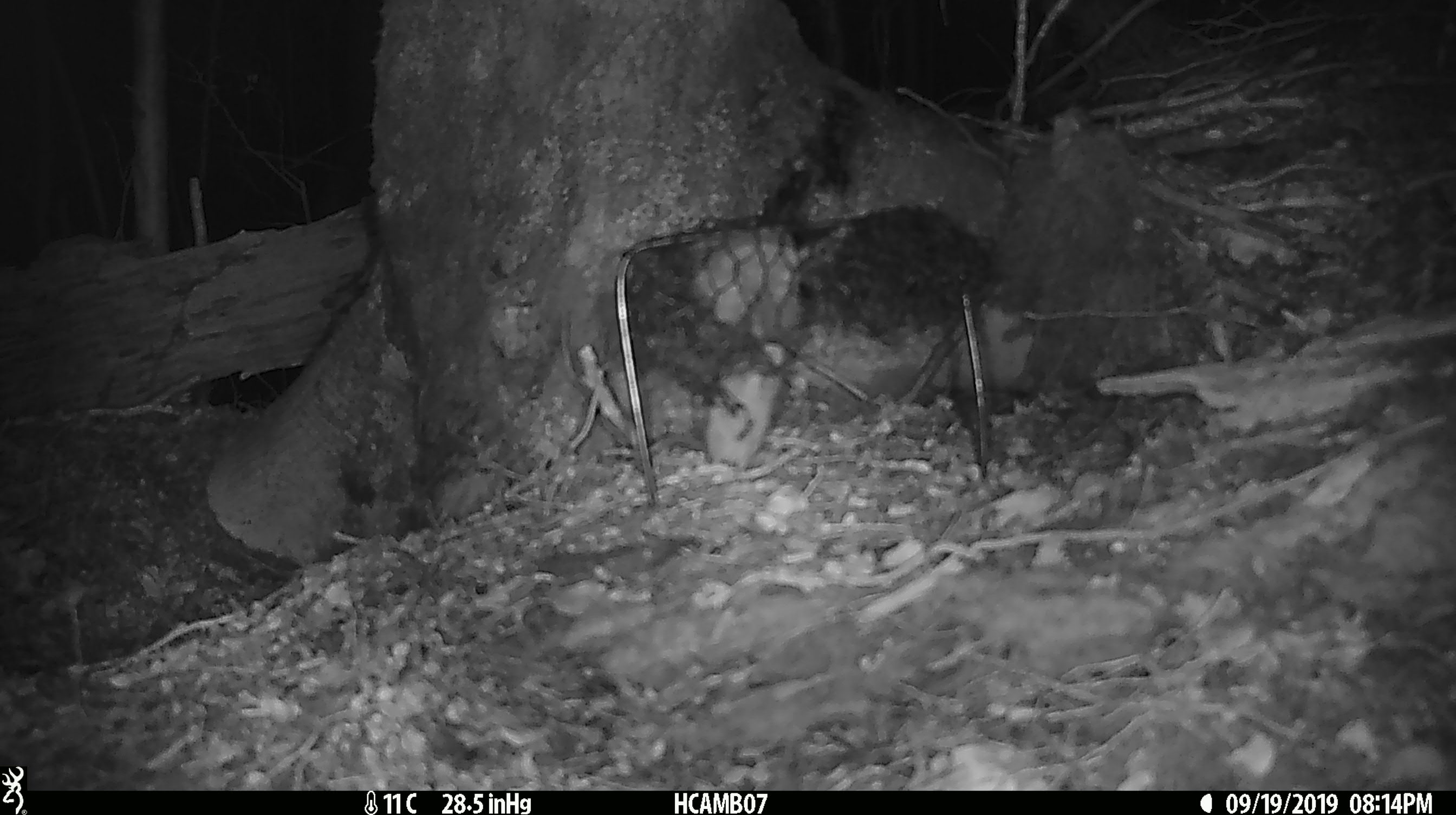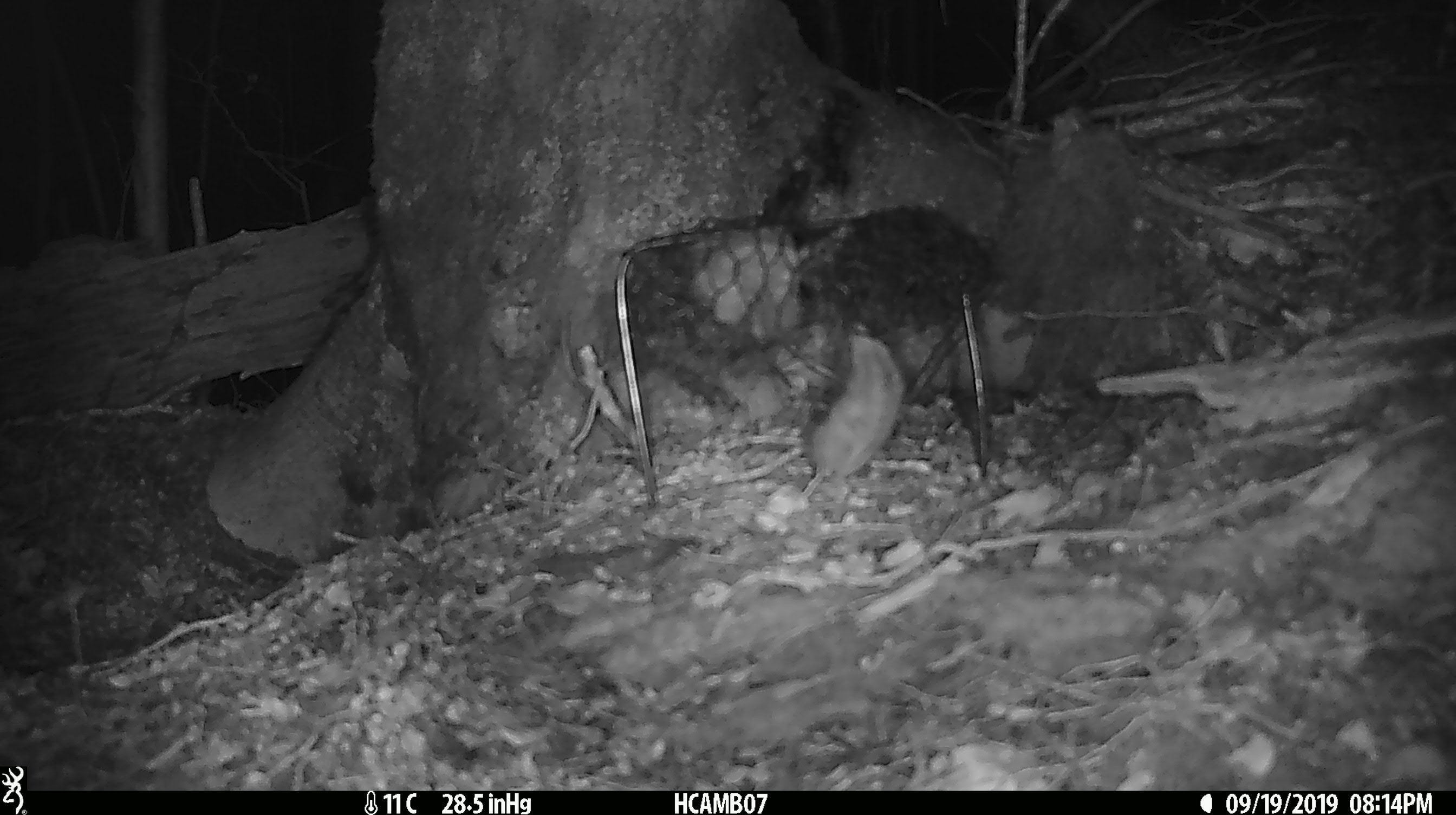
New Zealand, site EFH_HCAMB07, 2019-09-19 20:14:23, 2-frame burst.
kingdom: Animalia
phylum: Chordata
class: Mammalia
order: Rodentia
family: Muridae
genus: Mus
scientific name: Mus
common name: mouse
Mouse (Mus).